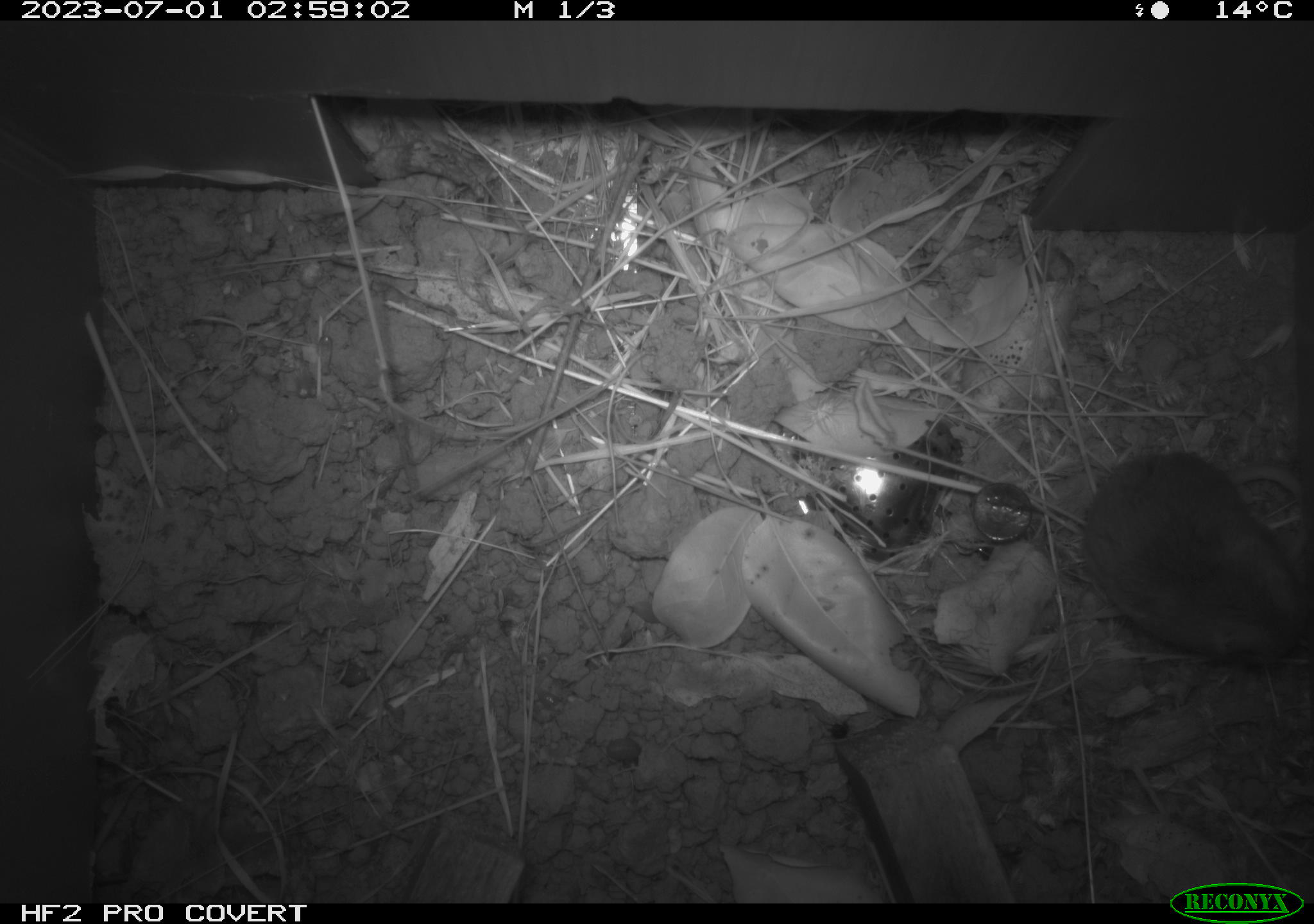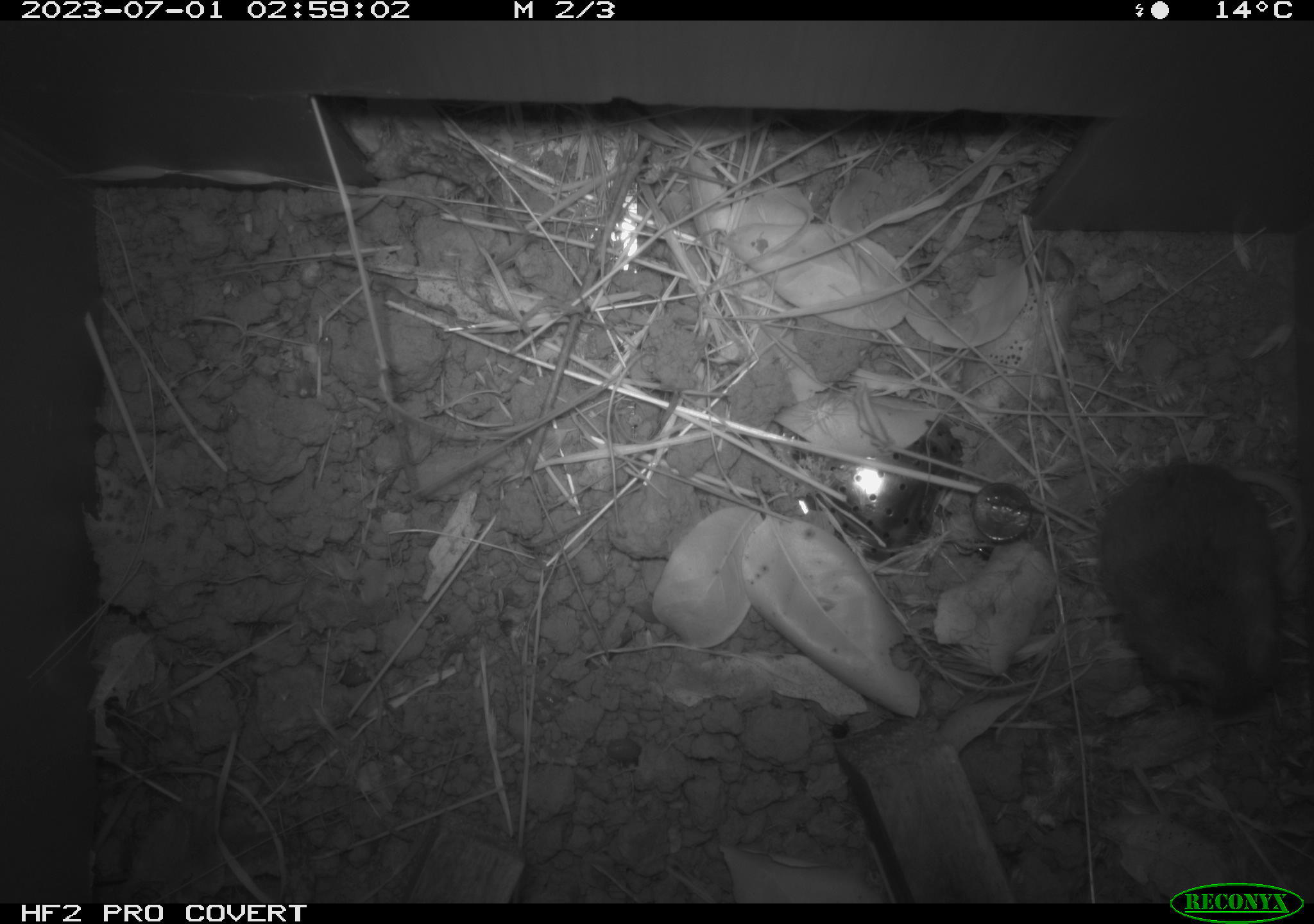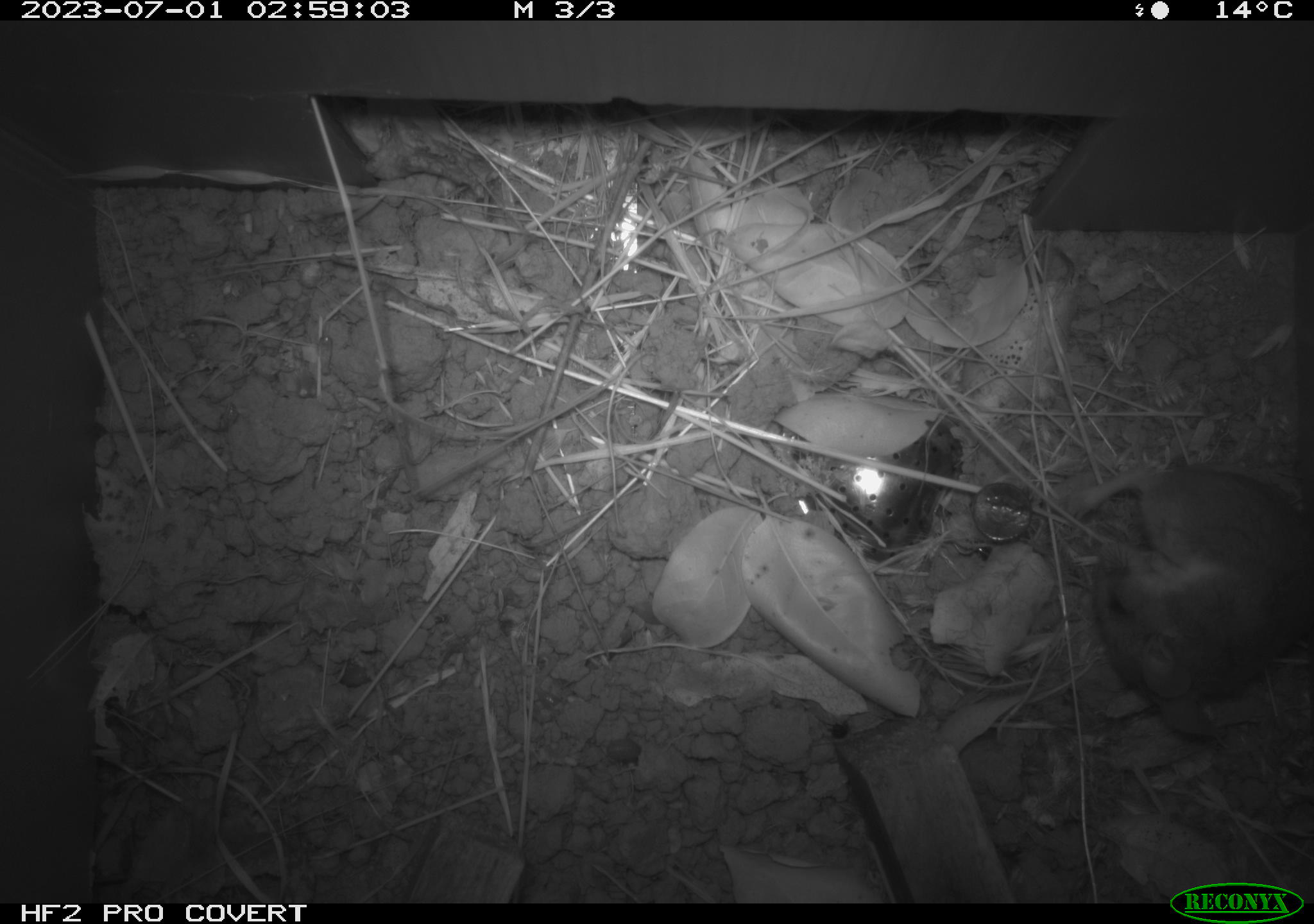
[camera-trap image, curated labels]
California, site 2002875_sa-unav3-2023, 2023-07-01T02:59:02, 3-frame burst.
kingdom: Animalia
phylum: Chordata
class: Mammalia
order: Rodentia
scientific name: Rodentia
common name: mouse species